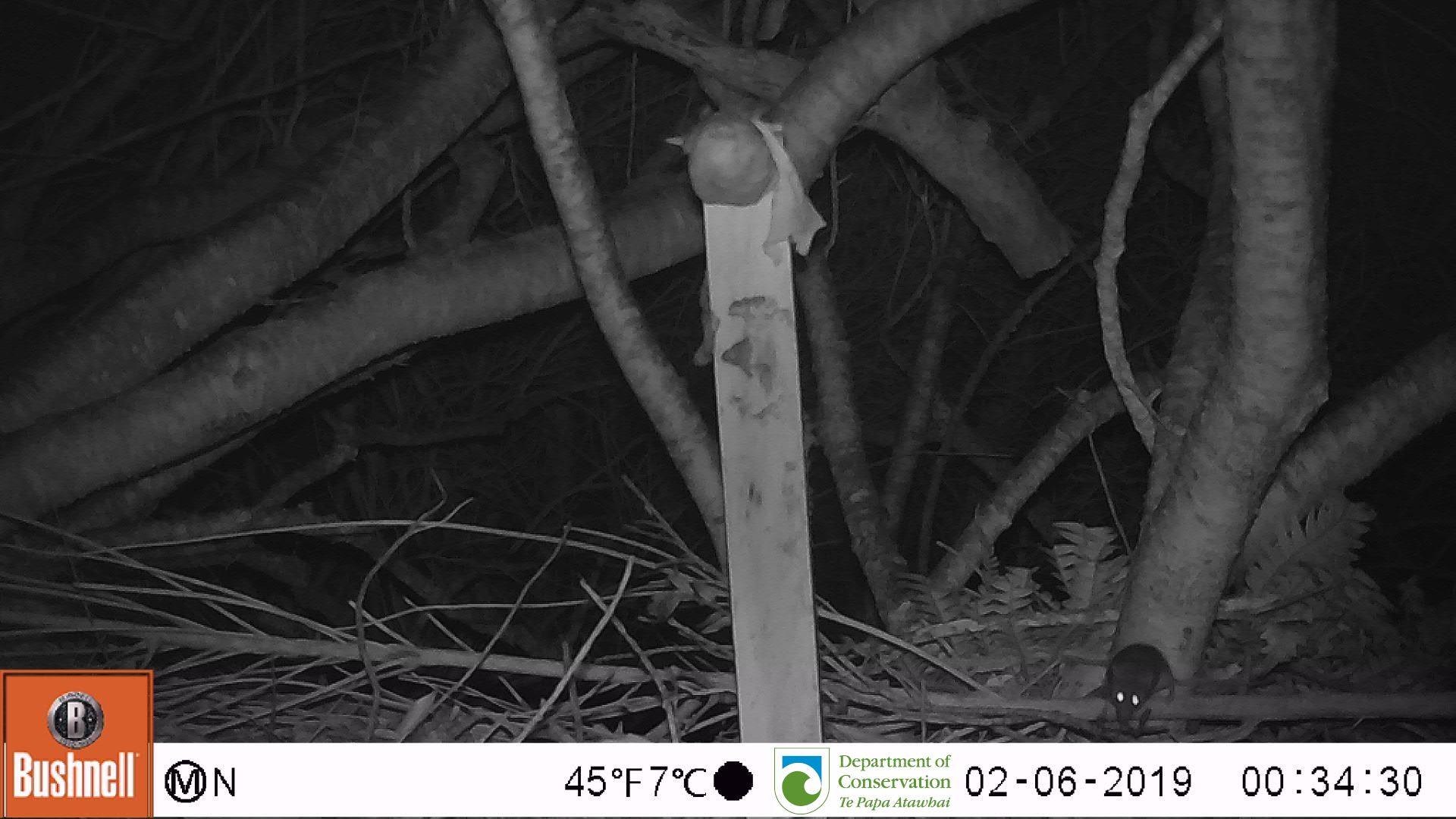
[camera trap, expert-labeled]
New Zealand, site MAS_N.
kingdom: Animalia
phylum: Chordata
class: Mammalia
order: Rodentia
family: Muridae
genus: Mus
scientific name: Mus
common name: mouse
Mouse (Mus).